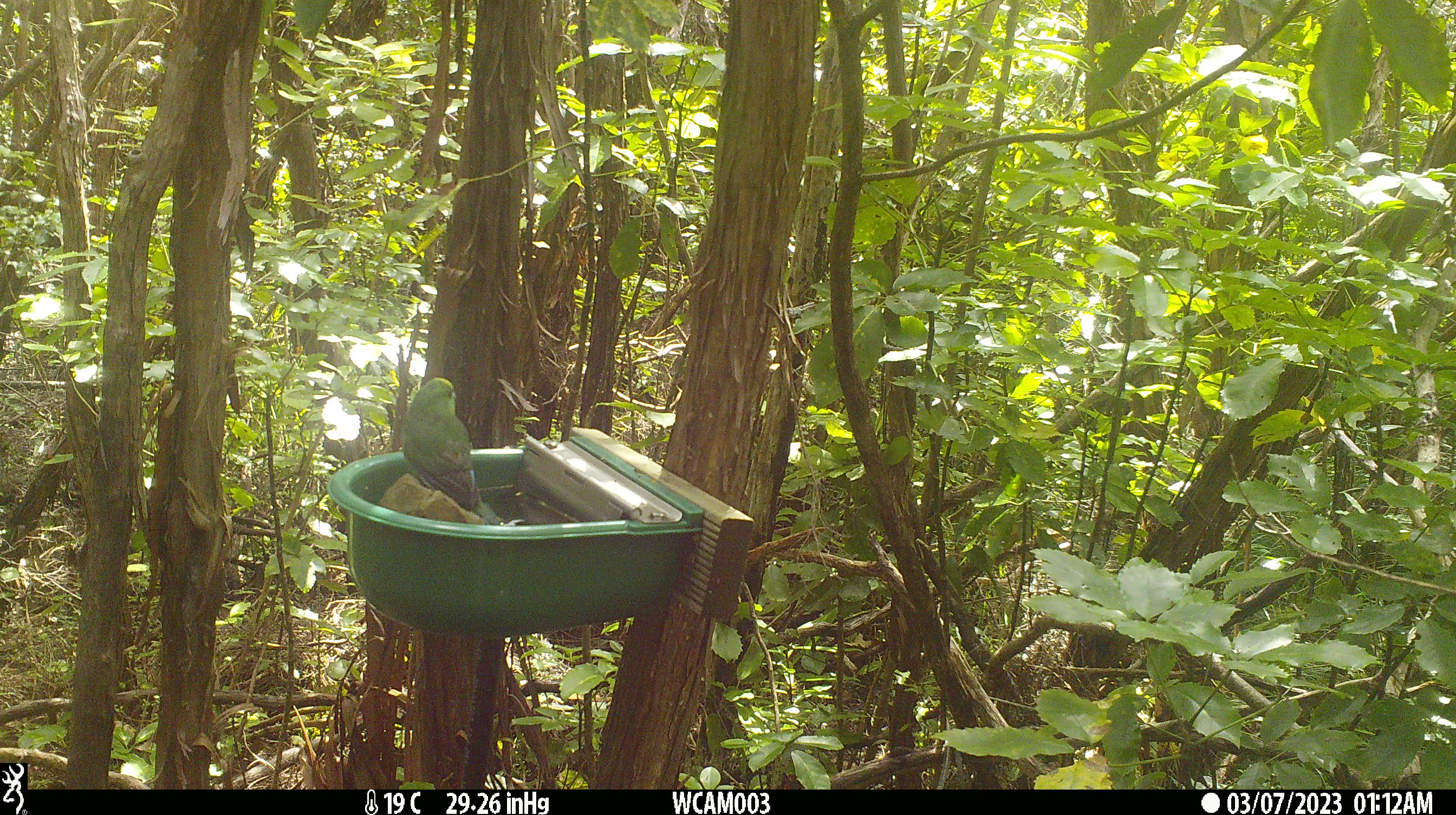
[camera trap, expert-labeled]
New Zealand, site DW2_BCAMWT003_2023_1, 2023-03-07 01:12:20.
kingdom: Animalia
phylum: Chordata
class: Aves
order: Psittaciformes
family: Psittaculidae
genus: Cyanoramphus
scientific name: Cyanoramphus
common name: parakeet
Parakeet (Cyanoramphus).